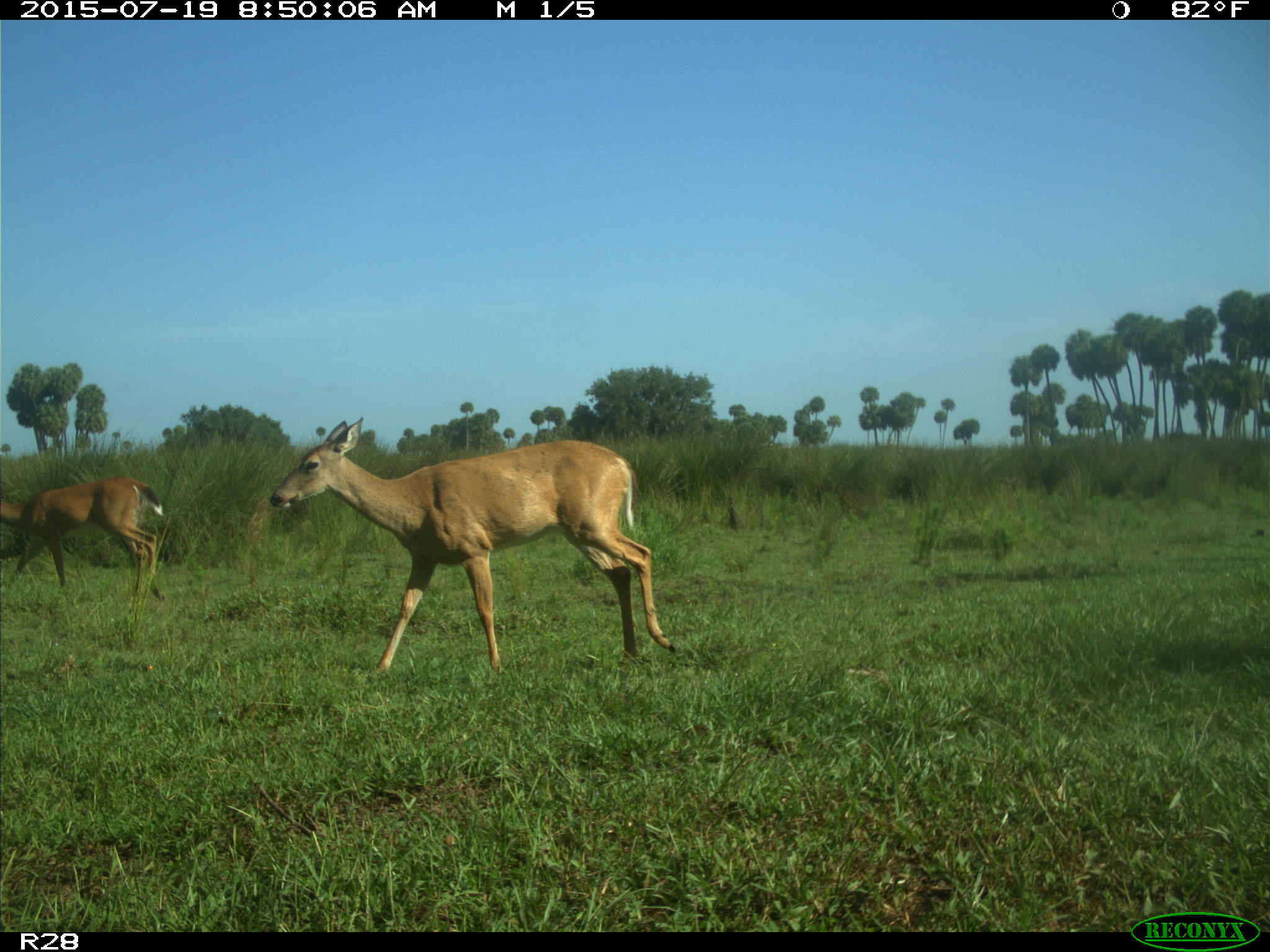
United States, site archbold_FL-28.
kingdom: Animalia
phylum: Chordata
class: Mammalia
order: Artiodactyla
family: Cervidae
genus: Odocoileus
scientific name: Odocoileus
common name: deer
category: unidentified deer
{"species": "unidentified deer (deer) (Odocoileus)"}